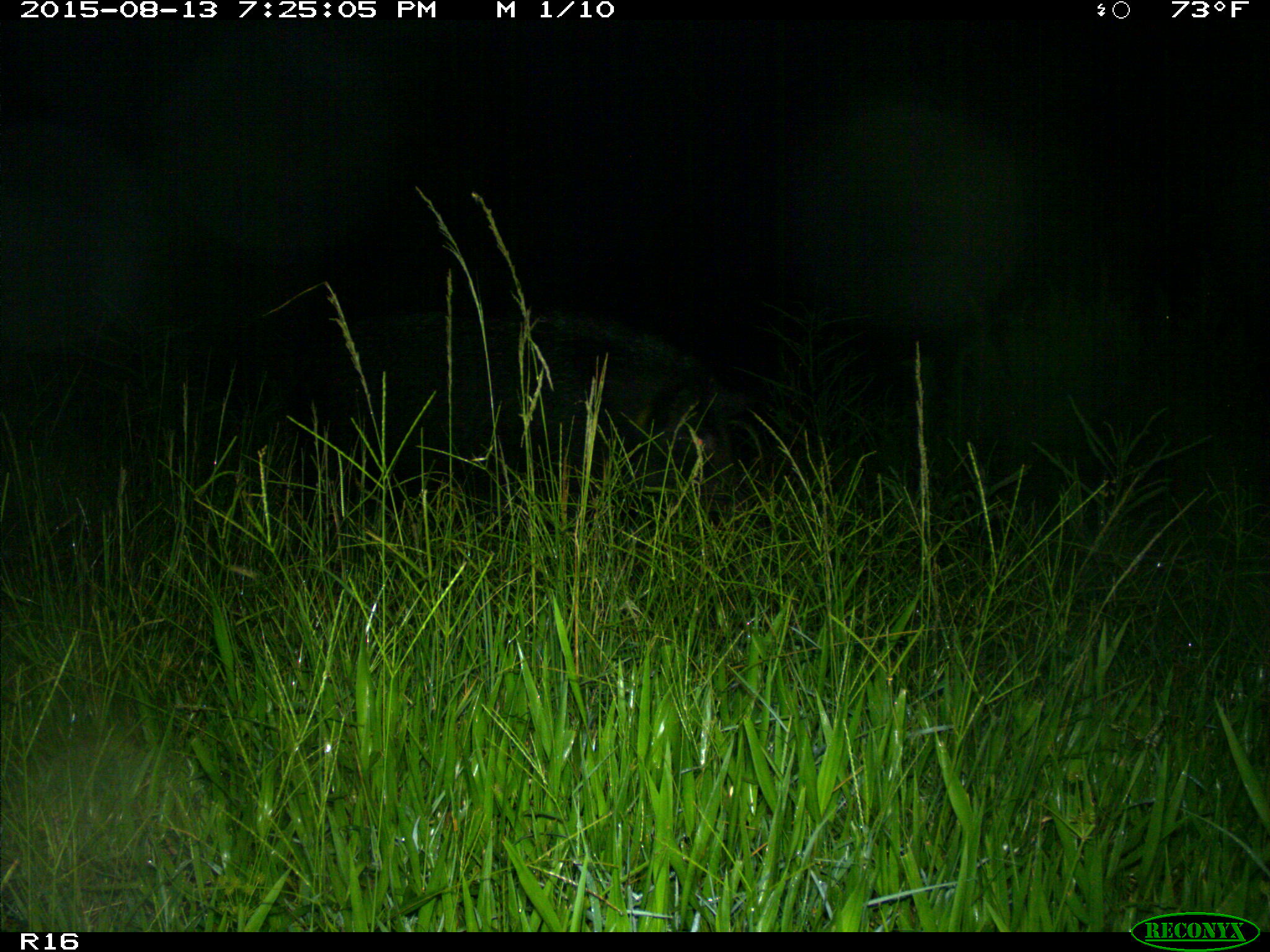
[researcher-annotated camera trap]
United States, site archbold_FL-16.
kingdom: Animalia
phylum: Chordata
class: Mammalia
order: Artiodactyla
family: Suidae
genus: Sus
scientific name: Sus scrofa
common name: wild boar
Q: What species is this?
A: Sus scrofa (wild boar).